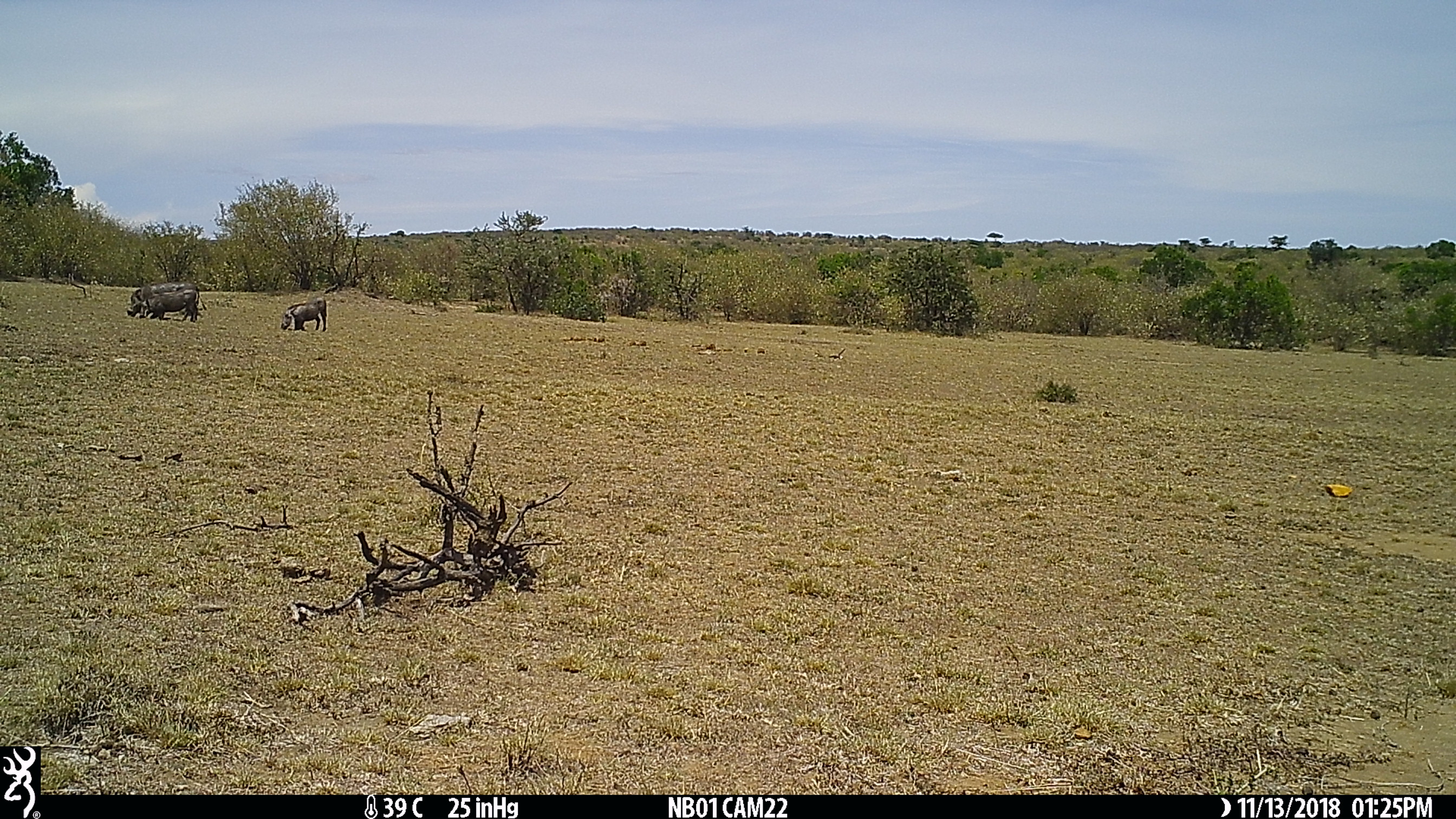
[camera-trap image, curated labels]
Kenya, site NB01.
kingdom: Animalia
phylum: Chordata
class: Mammalia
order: Artiodactyla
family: Suidae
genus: Phacochoerus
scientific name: Phacochoerus africanus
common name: common warthog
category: warthog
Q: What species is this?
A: Warthog (common warthog) (Phacochoerus africanus).